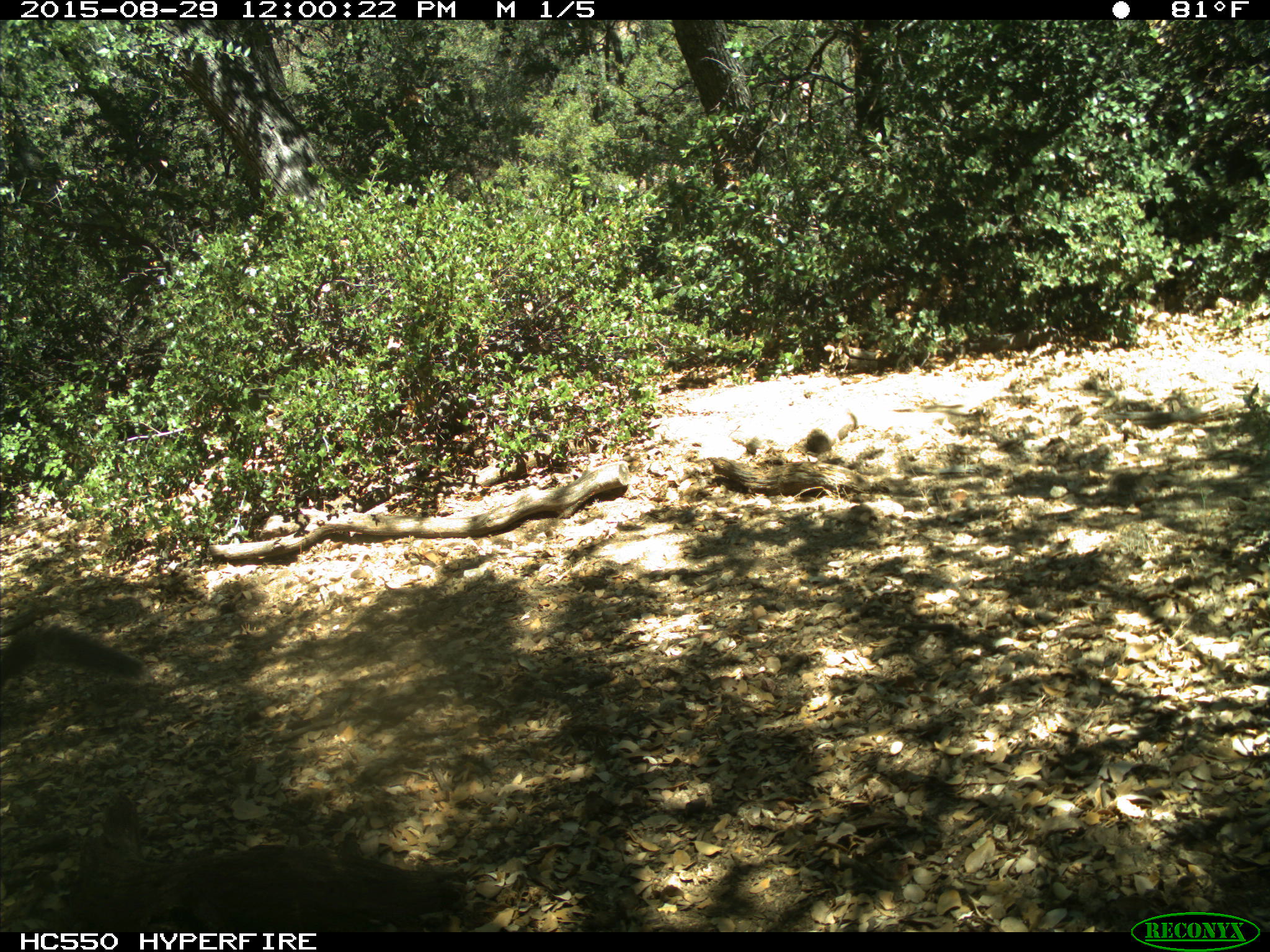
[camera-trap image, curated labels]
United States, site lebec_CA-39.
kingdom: Animalia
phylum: Chordata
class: Mammalia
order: Rodentia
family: Sciuridae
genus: Sciurus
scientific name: Sciurus carolinensis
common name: eastern gray squirrel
Sciurus carolinensis (eastern gray squirrel).